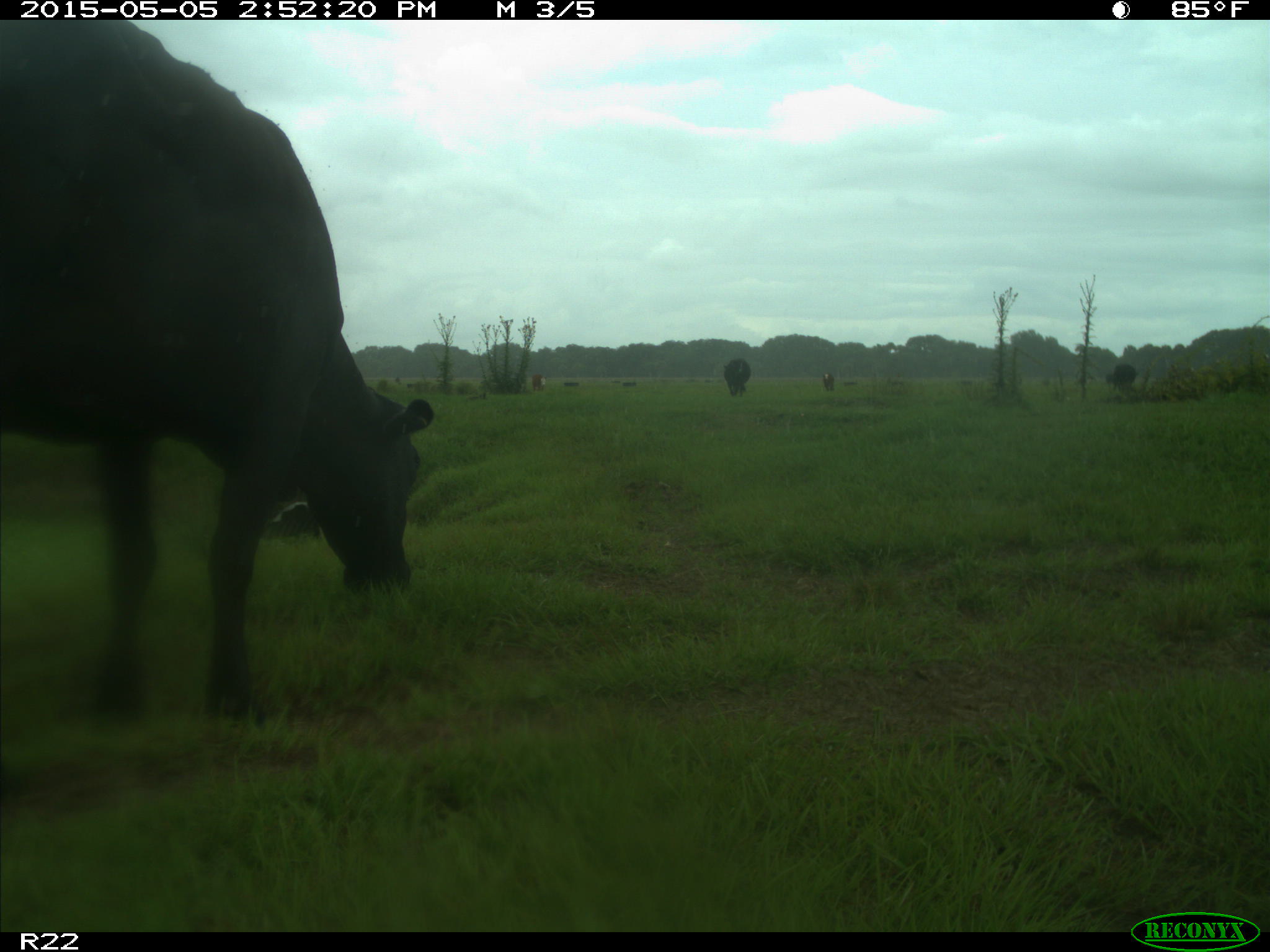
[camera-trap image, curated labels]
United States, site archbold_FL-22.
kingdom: Animalia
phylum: Chordata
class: Mammalia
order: Artiodactyla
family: Bovidae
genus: Bos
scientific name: Bos taurus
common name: domestic cow